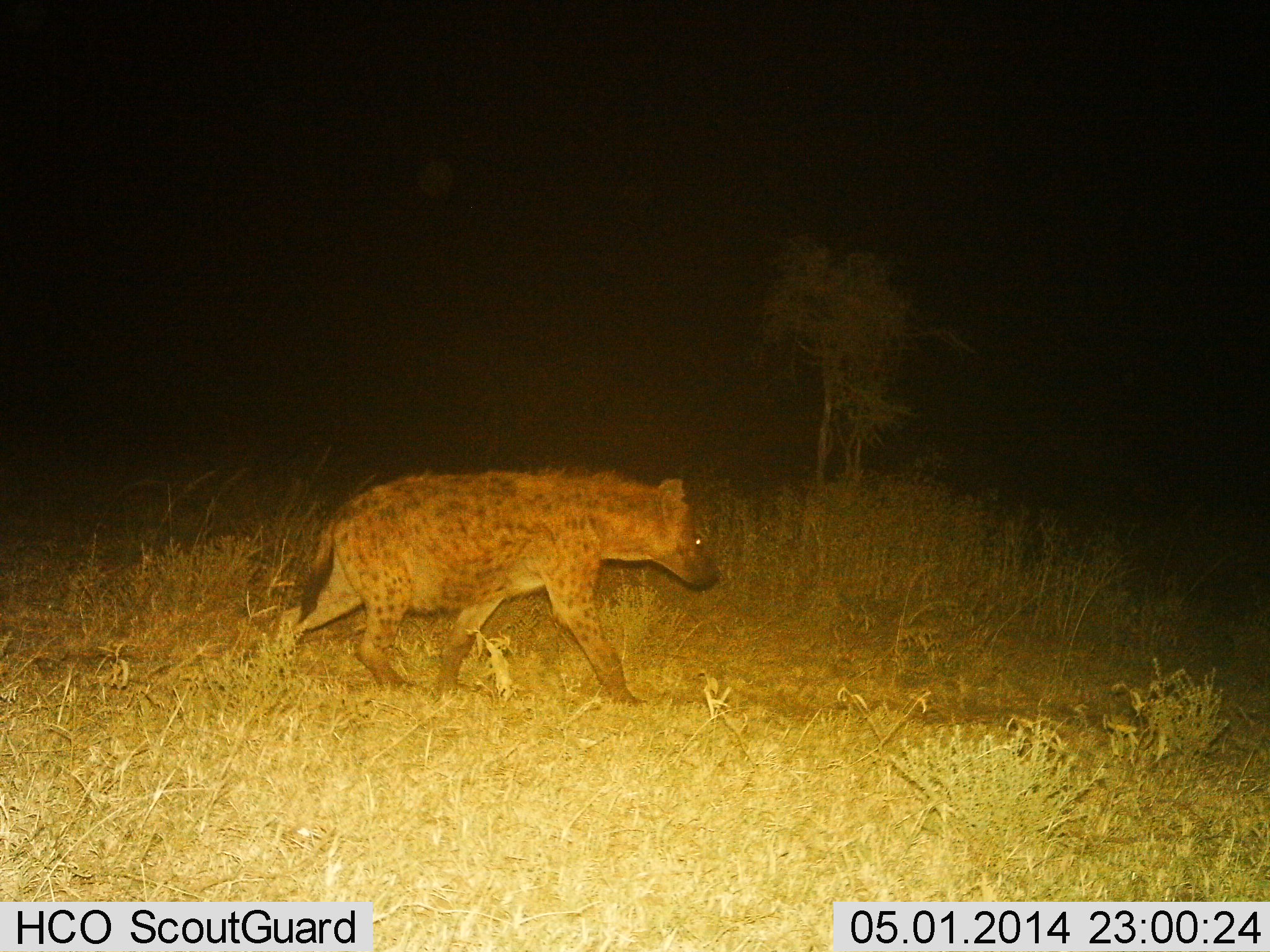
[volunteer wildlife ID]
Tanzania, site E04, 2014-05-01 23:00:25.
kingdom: Animalia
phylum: Chordata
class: Mammalia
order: Carnivora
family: Hyaenidae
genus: Crocuta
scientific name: Crocuta crocuta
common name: spotted hyena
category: hyenaspotted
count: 1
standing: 20%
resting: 0%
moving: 80%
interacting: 0%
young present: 0%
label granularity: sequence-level